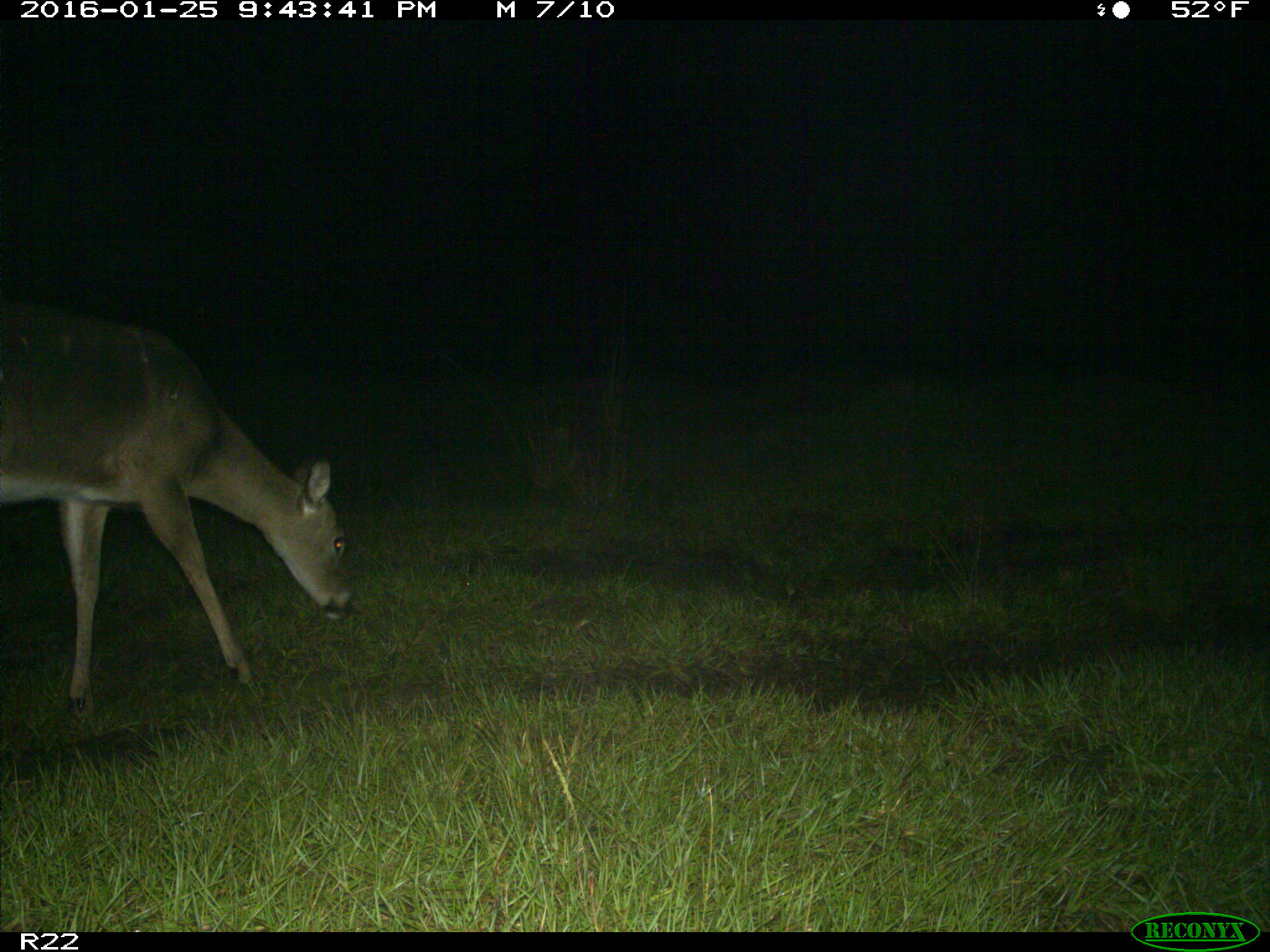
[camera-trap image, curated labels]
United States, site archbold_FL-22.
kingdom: Animalia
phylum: Chordata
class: Mammalia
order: Artiodactyla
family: Cervidae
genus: Odocoileus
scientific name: Odocoileus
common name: deer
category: unidentified deer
Unidentified deer (deer) (Odocoileus).